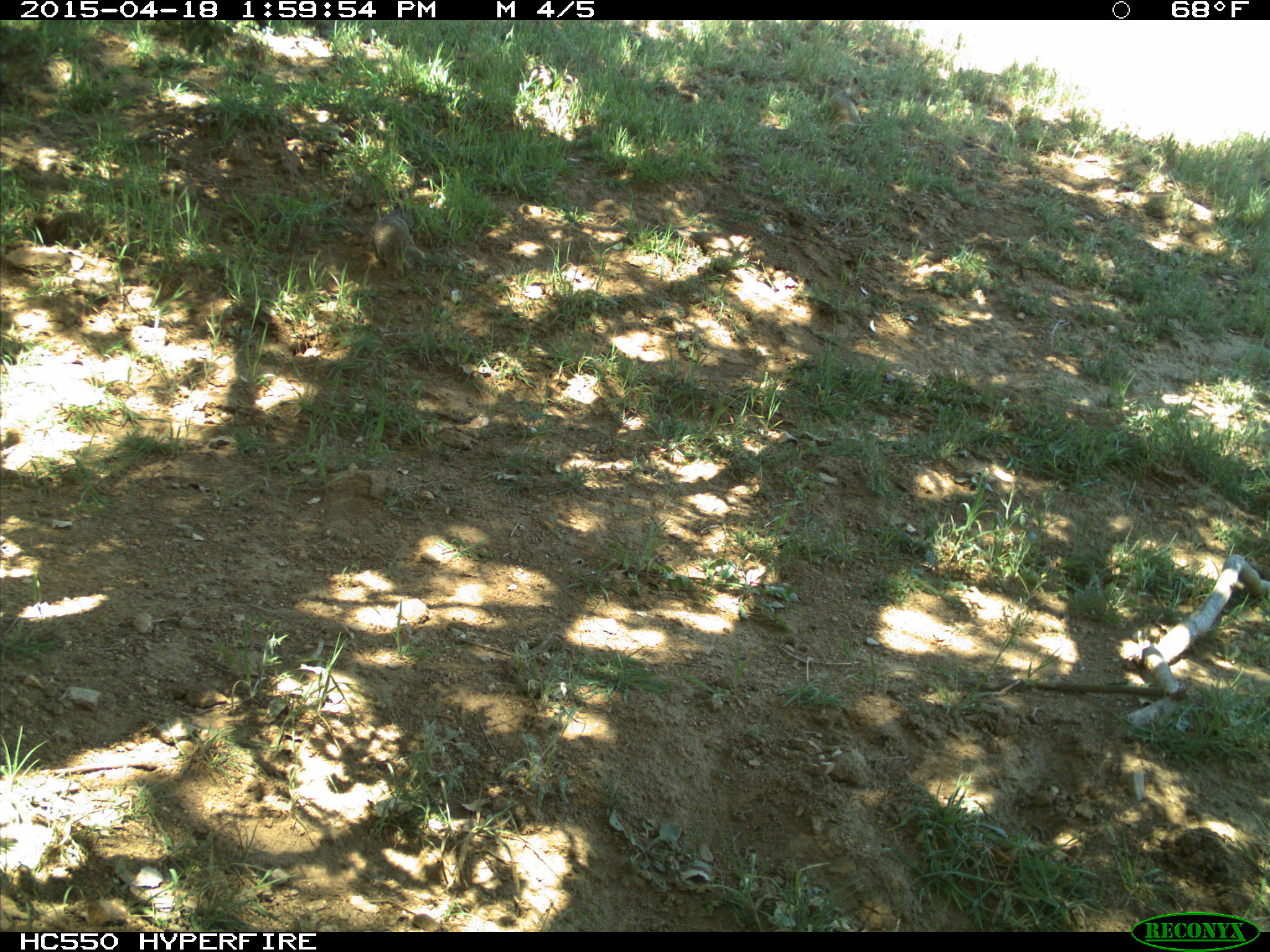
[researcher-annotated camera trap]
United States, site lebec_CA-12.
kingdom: Animalia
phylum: Chordata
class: Mammalia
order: Rodentia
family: Sciuridae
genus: Otospermophilus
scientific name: Otospermophilus beecheyi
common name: california ground squirrel